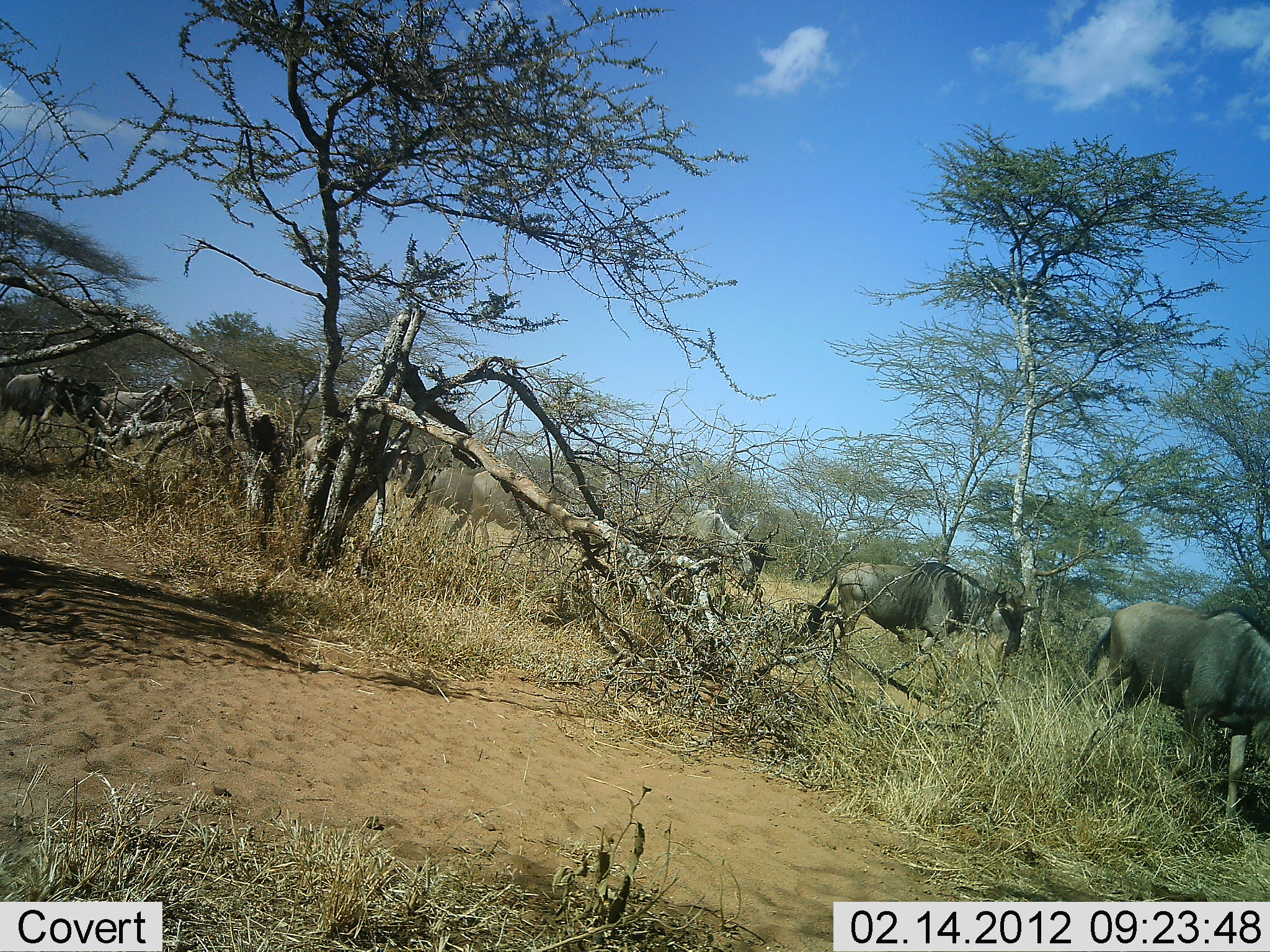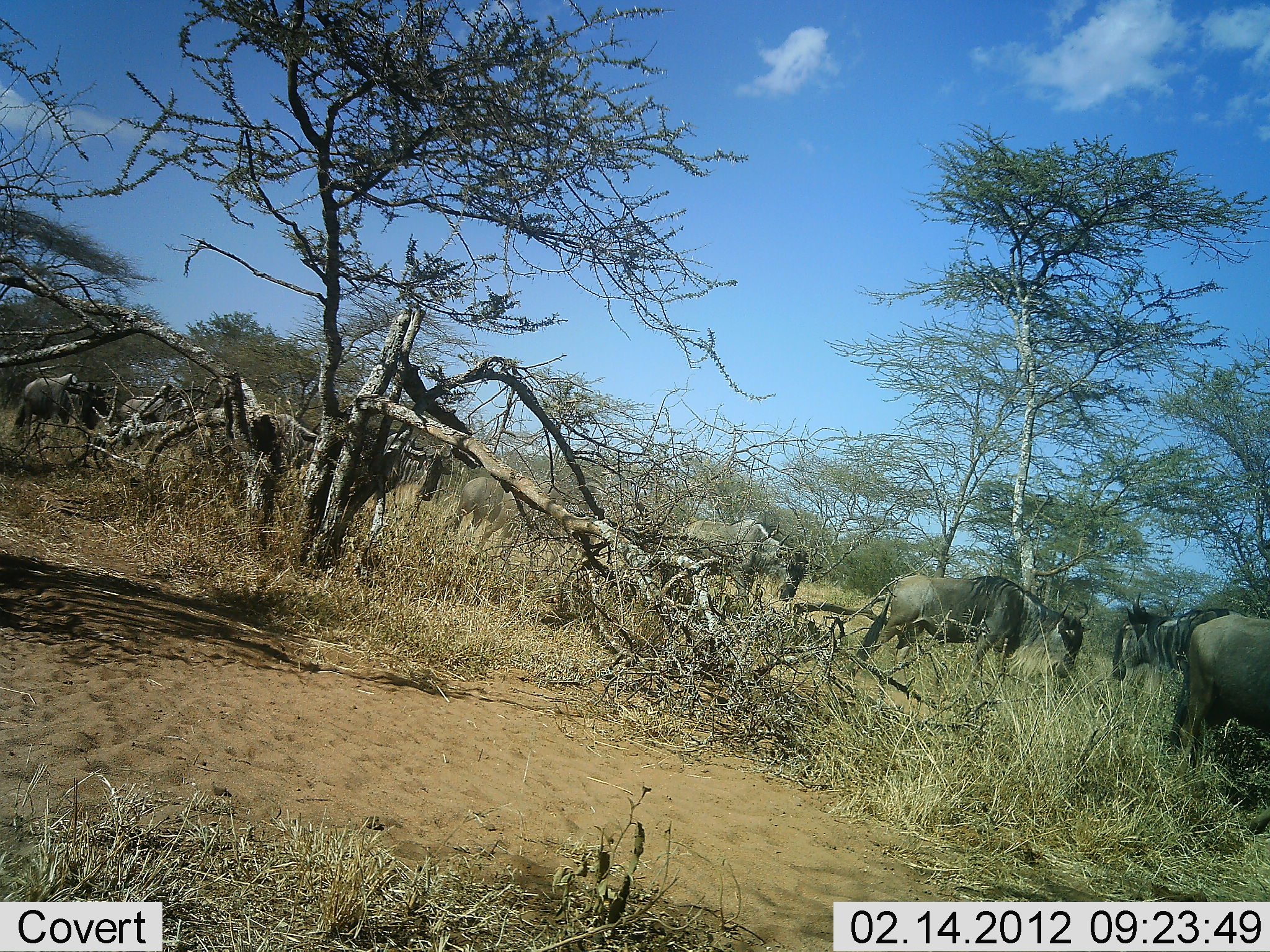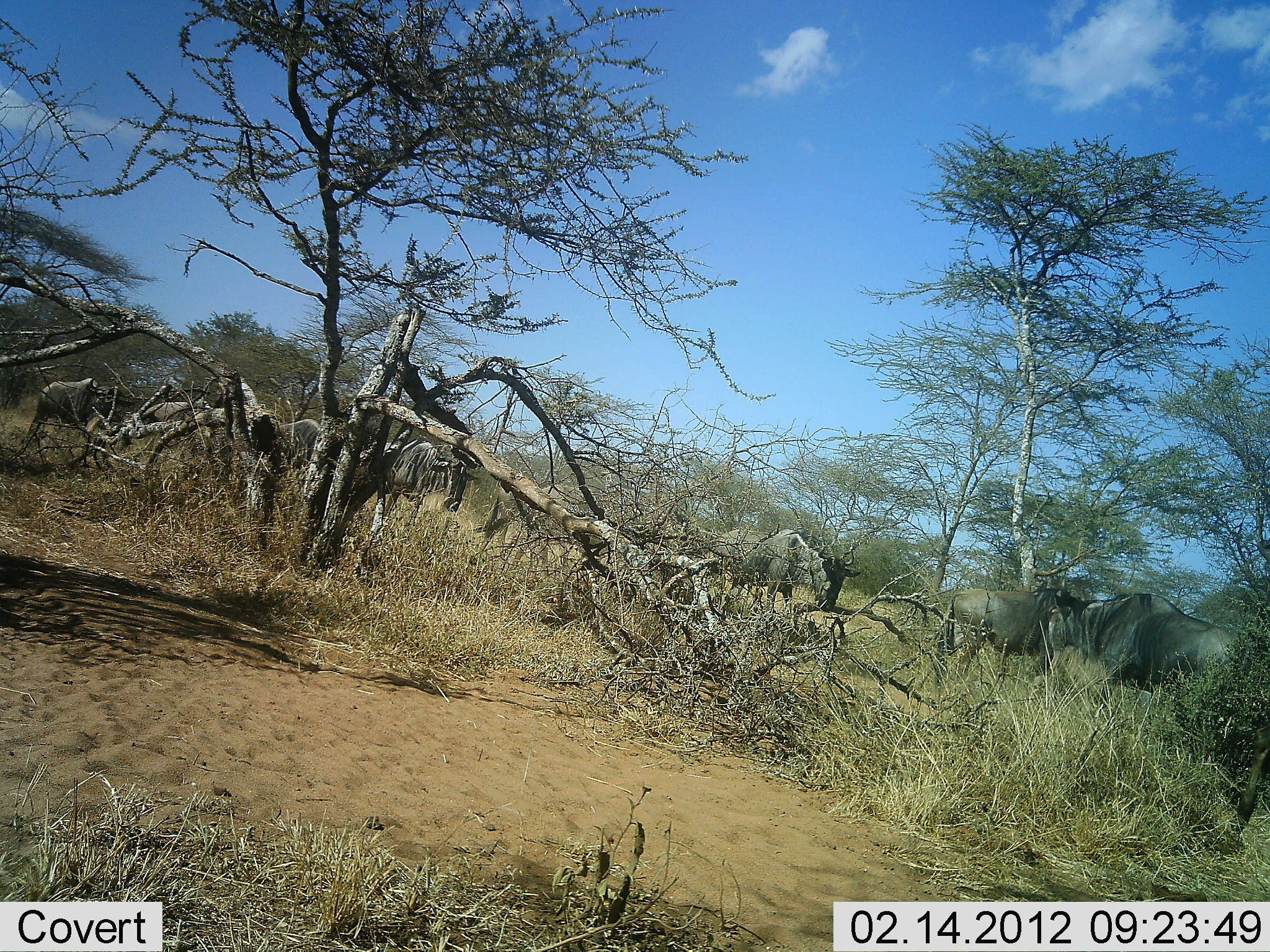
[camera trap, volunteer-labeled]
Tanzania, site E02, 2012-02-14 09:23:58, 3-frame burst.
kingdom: Animalia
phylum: Chordata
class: Mammalia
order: Artiodactyla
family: Bovidae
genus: Connochaetes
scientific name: Connochaetes taurinus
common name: blue wildebeest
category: wildebeest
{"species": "wildebeest (blue wildebeest) (Connochaetes taurinus)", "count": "9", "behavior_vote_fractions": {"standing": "16%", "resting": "0%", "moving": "92%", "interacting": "0%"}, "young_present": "0%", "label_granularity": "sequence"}